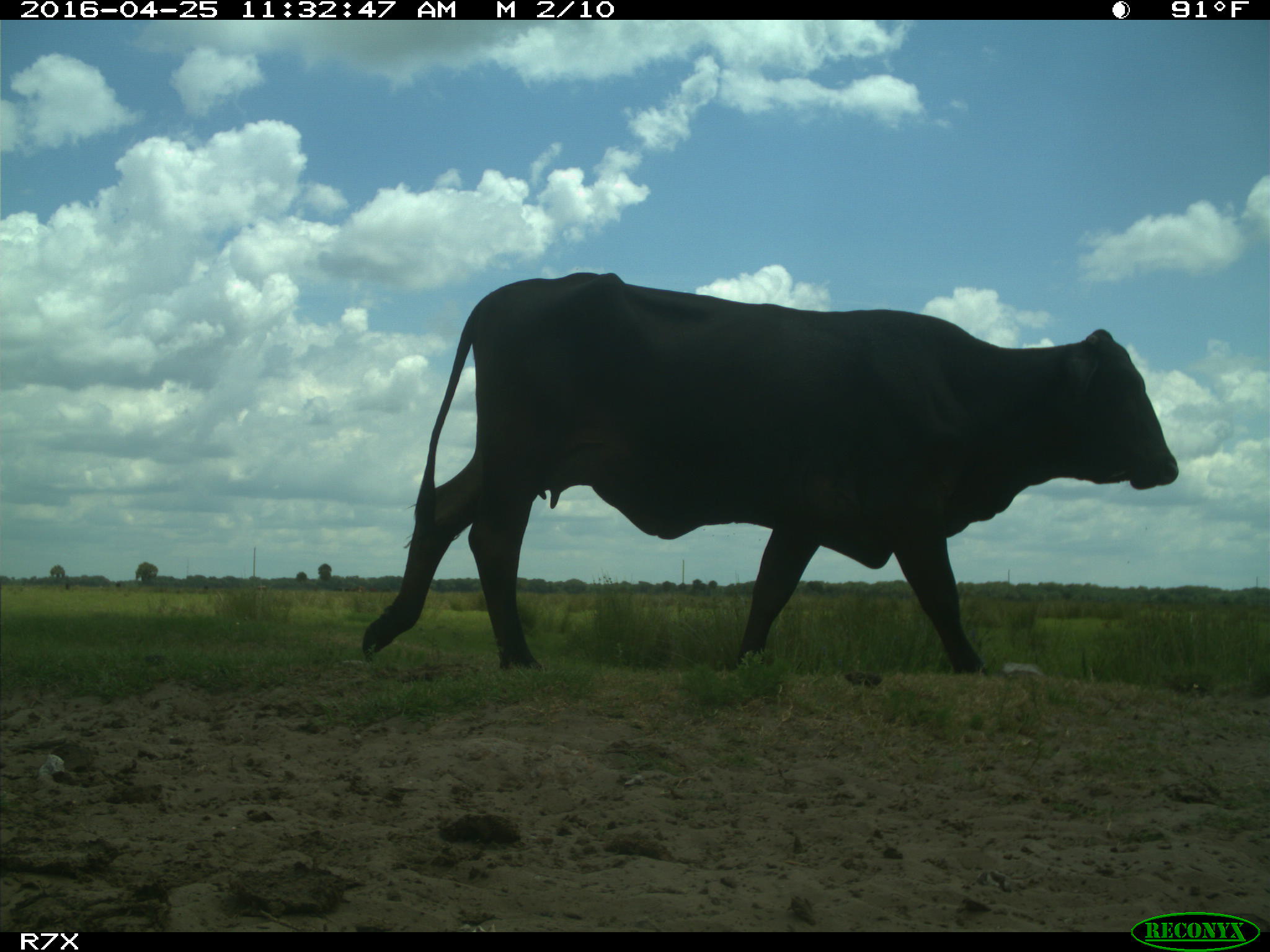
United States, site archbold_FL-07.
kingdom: Animalia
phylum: Chordata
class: Mammalia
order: Artiodactyla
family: Bovidae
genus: Bos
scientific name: Bos taurus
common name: domestic cow